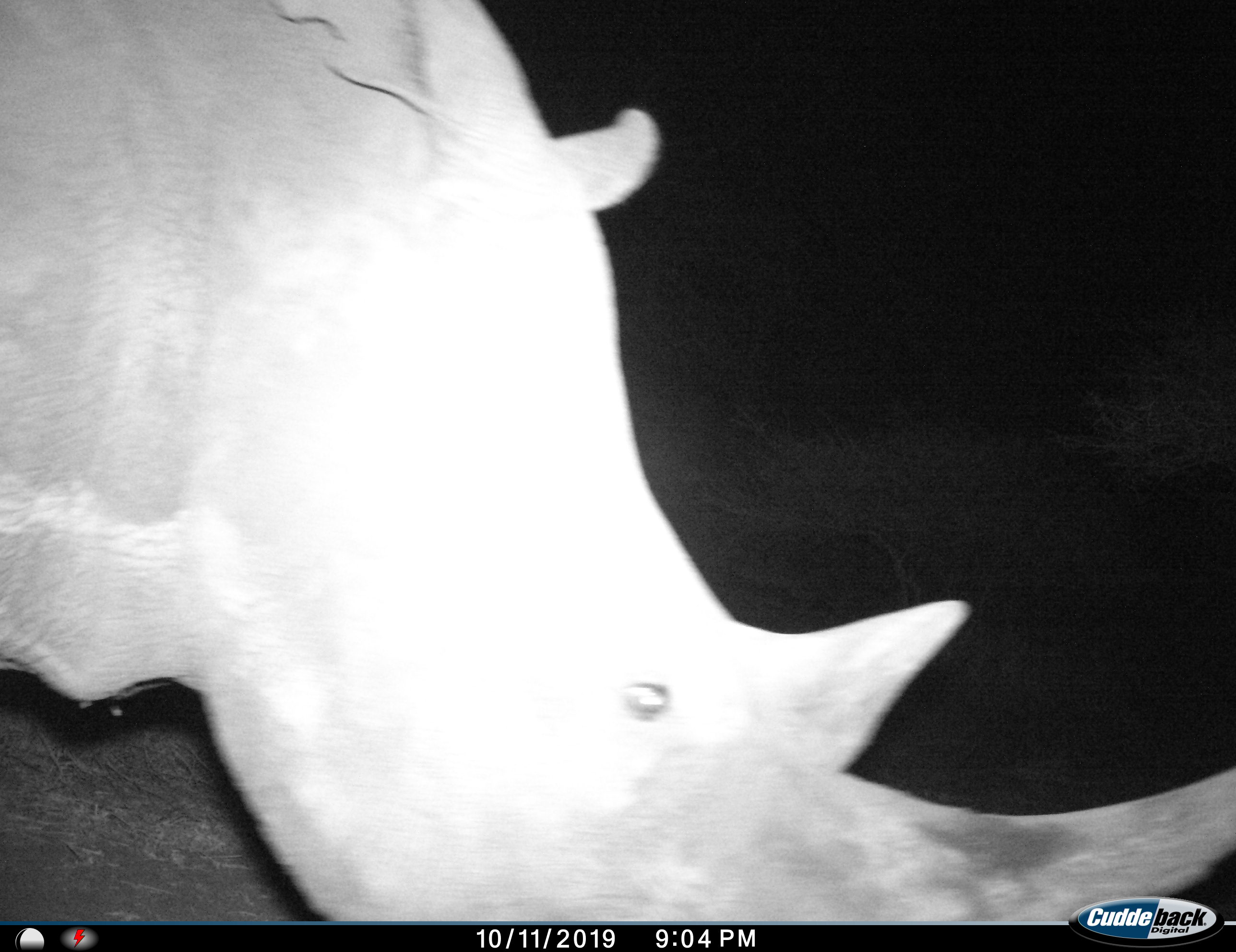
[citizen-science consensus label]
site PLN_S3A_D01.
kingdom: Animalia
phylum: Chordata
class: Mammalia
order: Perissodactyla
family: Rhinocerotidae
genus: Ceratotherium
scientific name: Ceratotherium simum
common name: white rhinoceros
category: rhinoceroswhite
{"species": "rhinoceroswhite (white rhinoceros) (Ceratotherium simum)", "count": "1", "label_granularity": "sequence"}